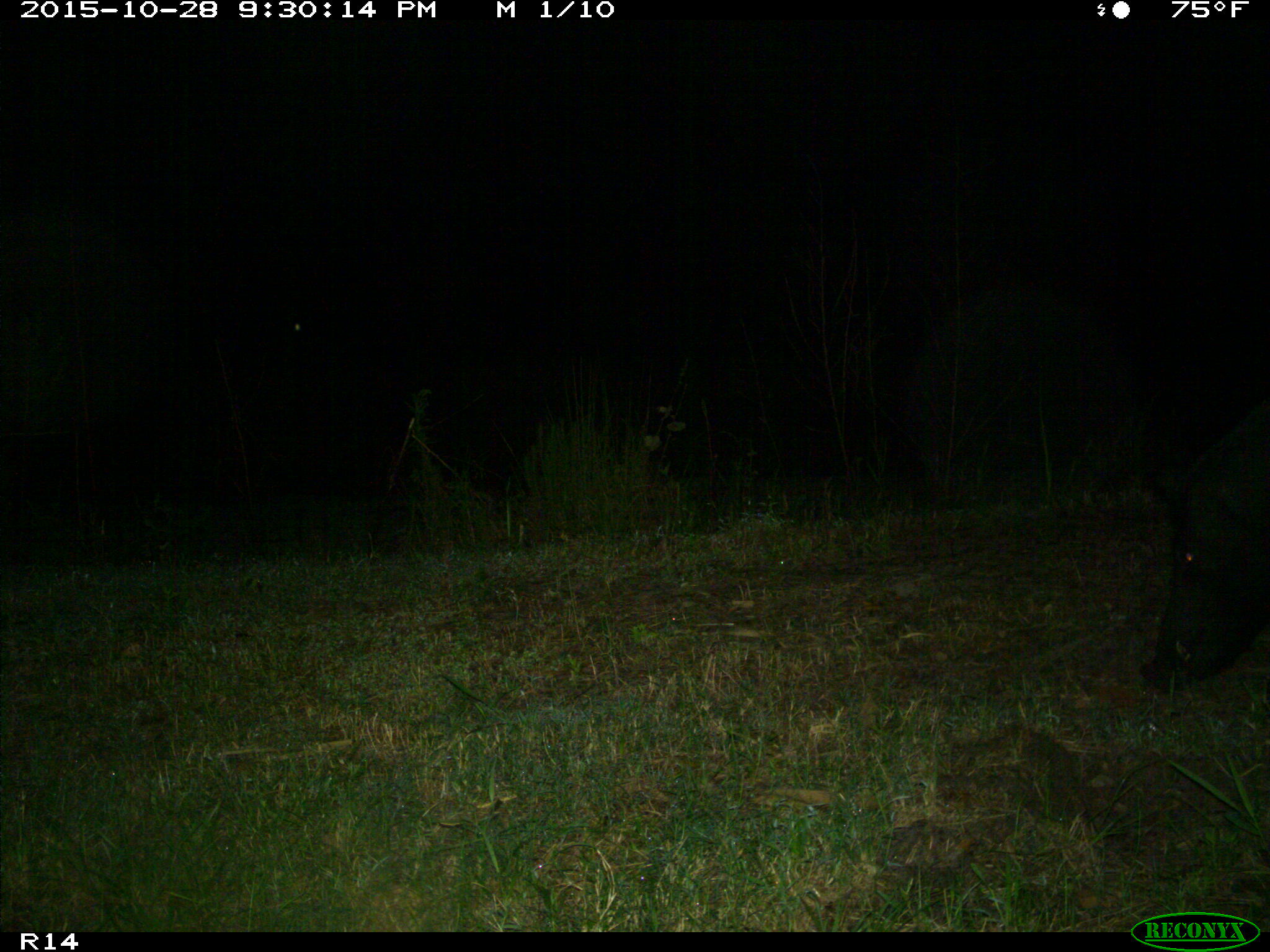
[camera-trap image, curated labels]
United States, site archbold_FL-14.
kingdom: Animalia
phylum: Chordata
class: Mammalia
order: Artiodactyla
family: Suidae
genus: Sus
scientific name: Sus scrofa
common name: wild boar